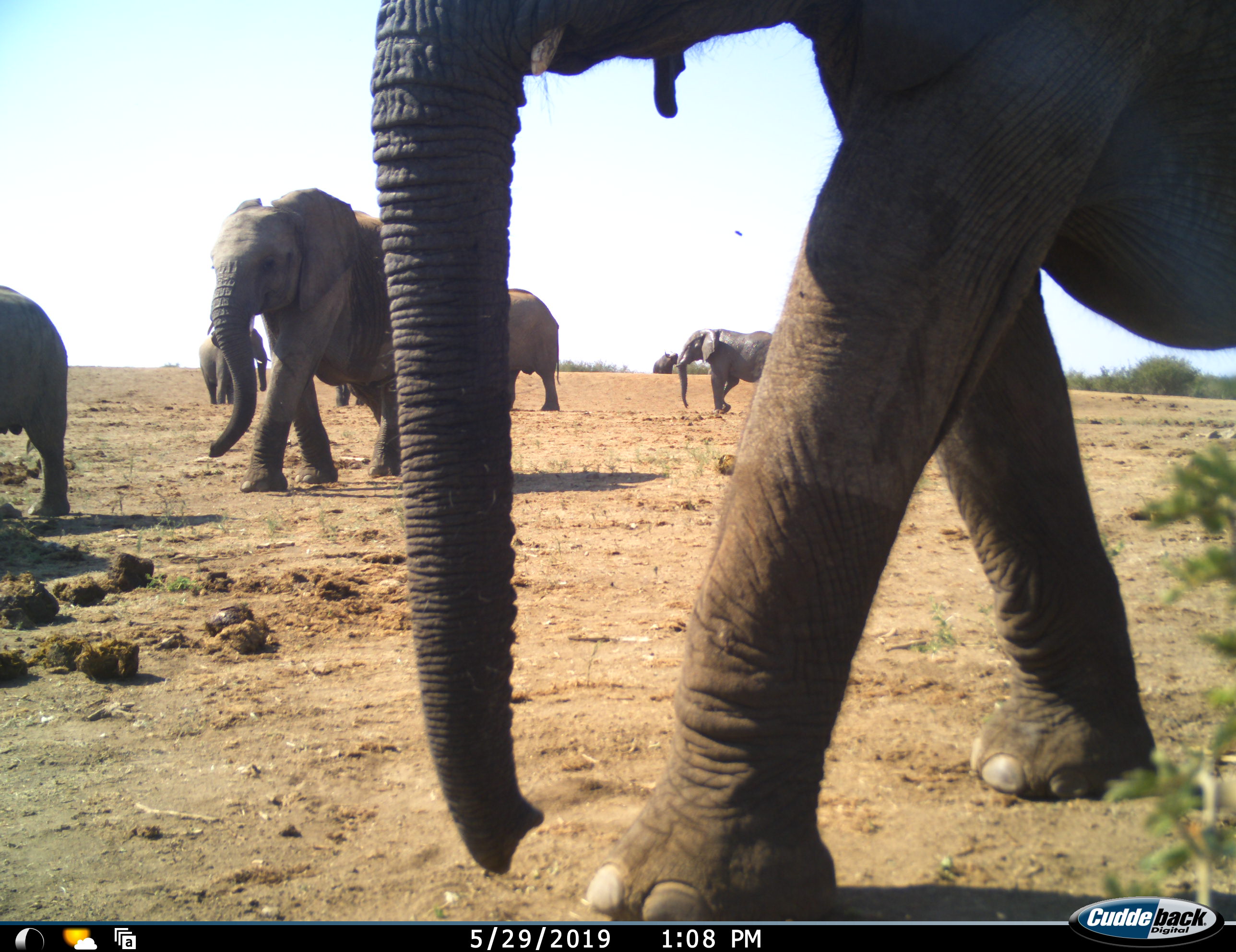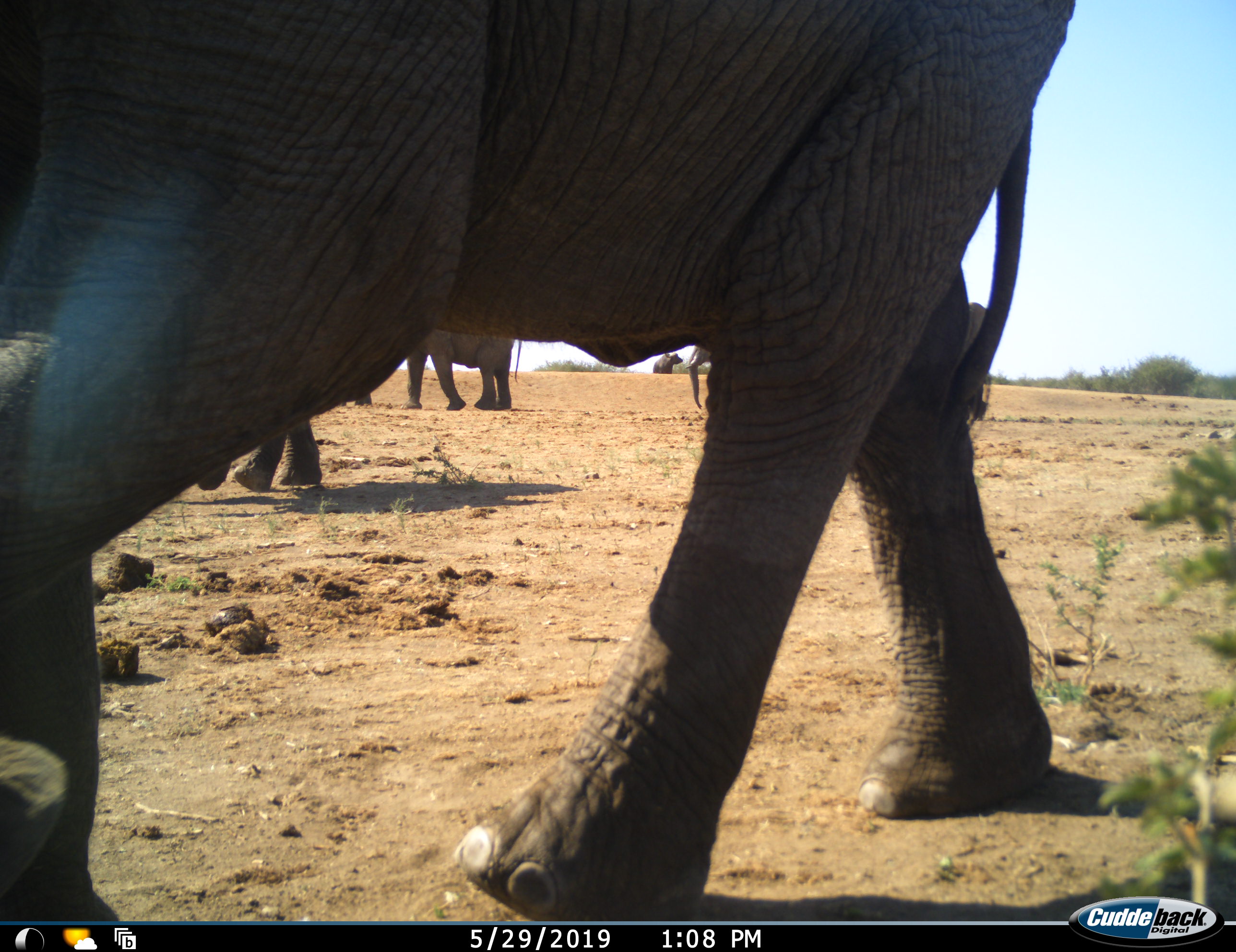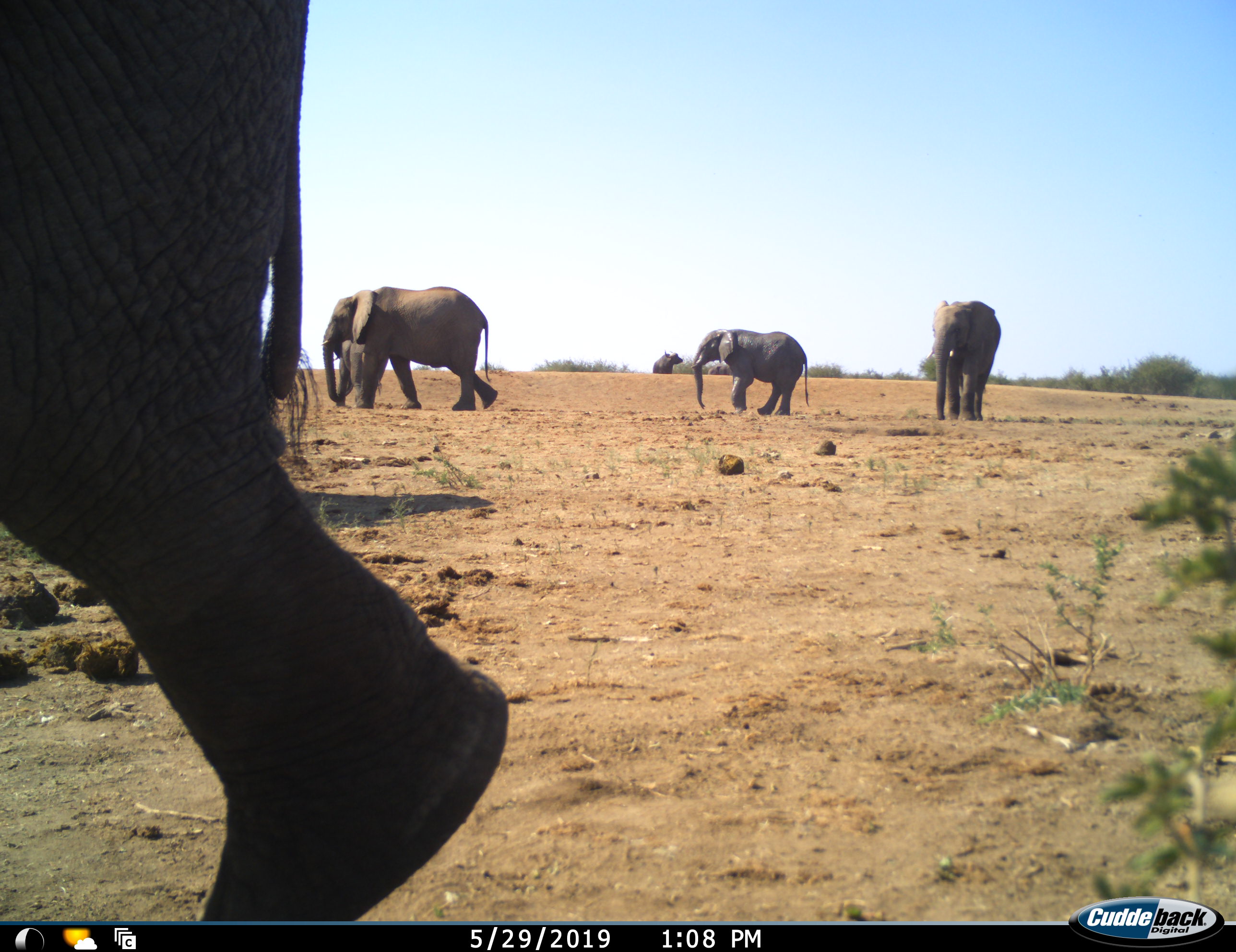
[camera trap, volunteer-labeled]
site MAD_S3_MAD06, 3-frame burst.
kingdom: Animalia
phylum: Chordata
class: Mammalia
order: Proboscidea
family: Elephantidae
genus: Loxodonta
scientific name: Loxodonta africana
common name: african bush elephant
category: elephant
Elephant (african bush elephant) (Loxodonta africana), count 7. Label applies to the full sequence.